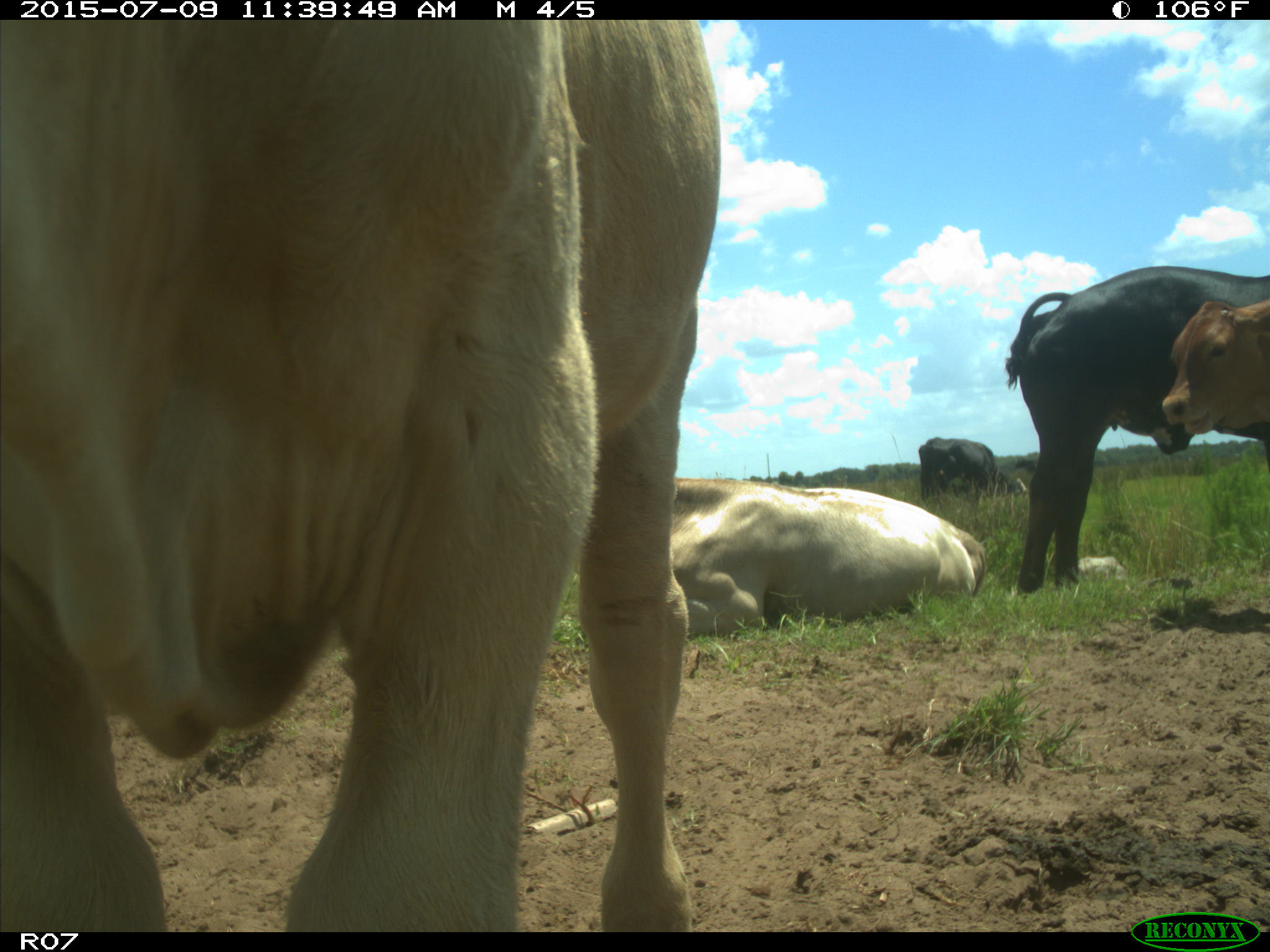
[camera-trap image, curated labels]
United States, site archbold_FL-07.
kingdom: Animalia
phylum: Chordata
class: Mammalia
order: Artiodactyla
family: Bovidae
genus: Bos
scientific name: Bos taurus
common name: domestic cow